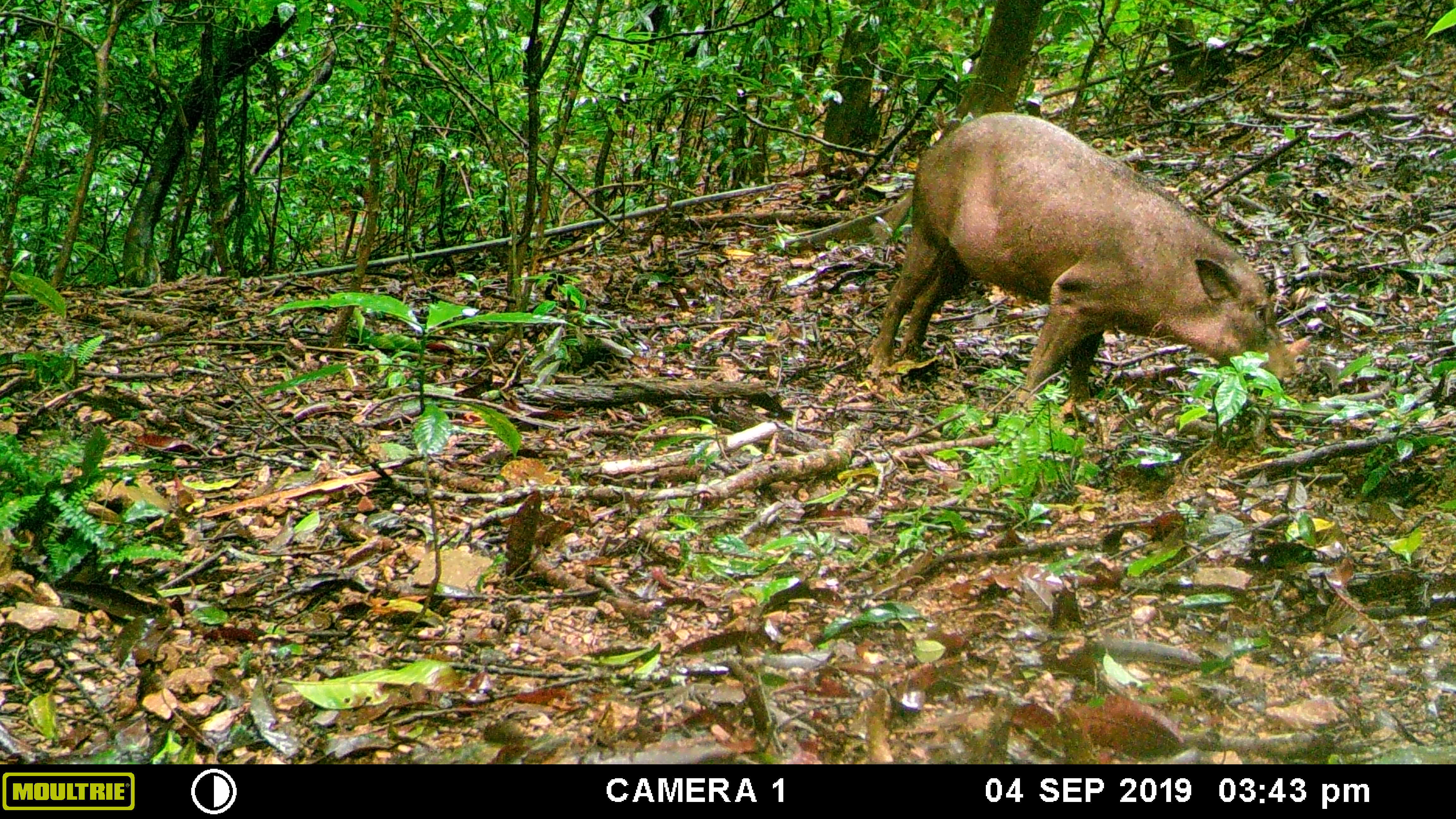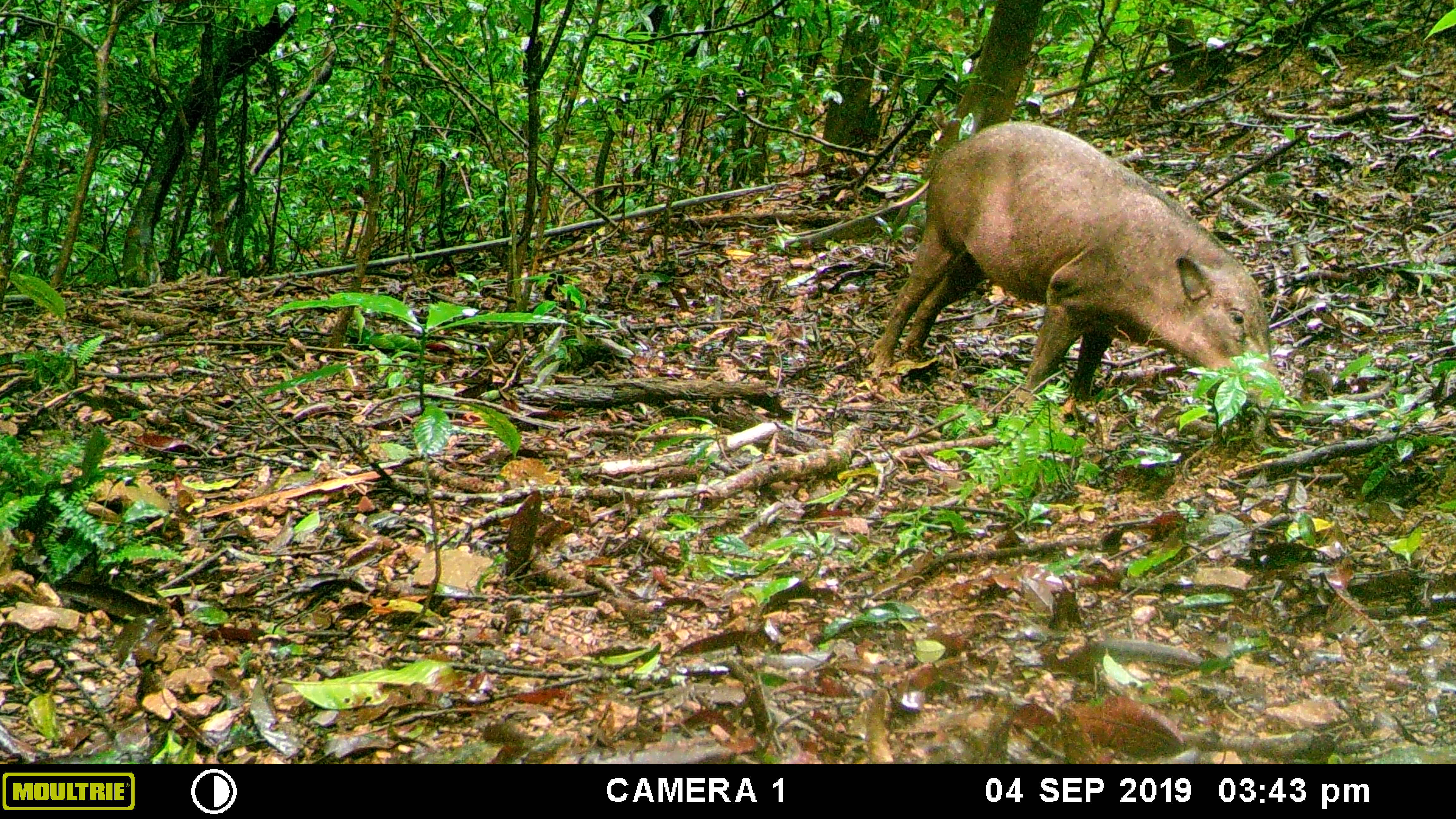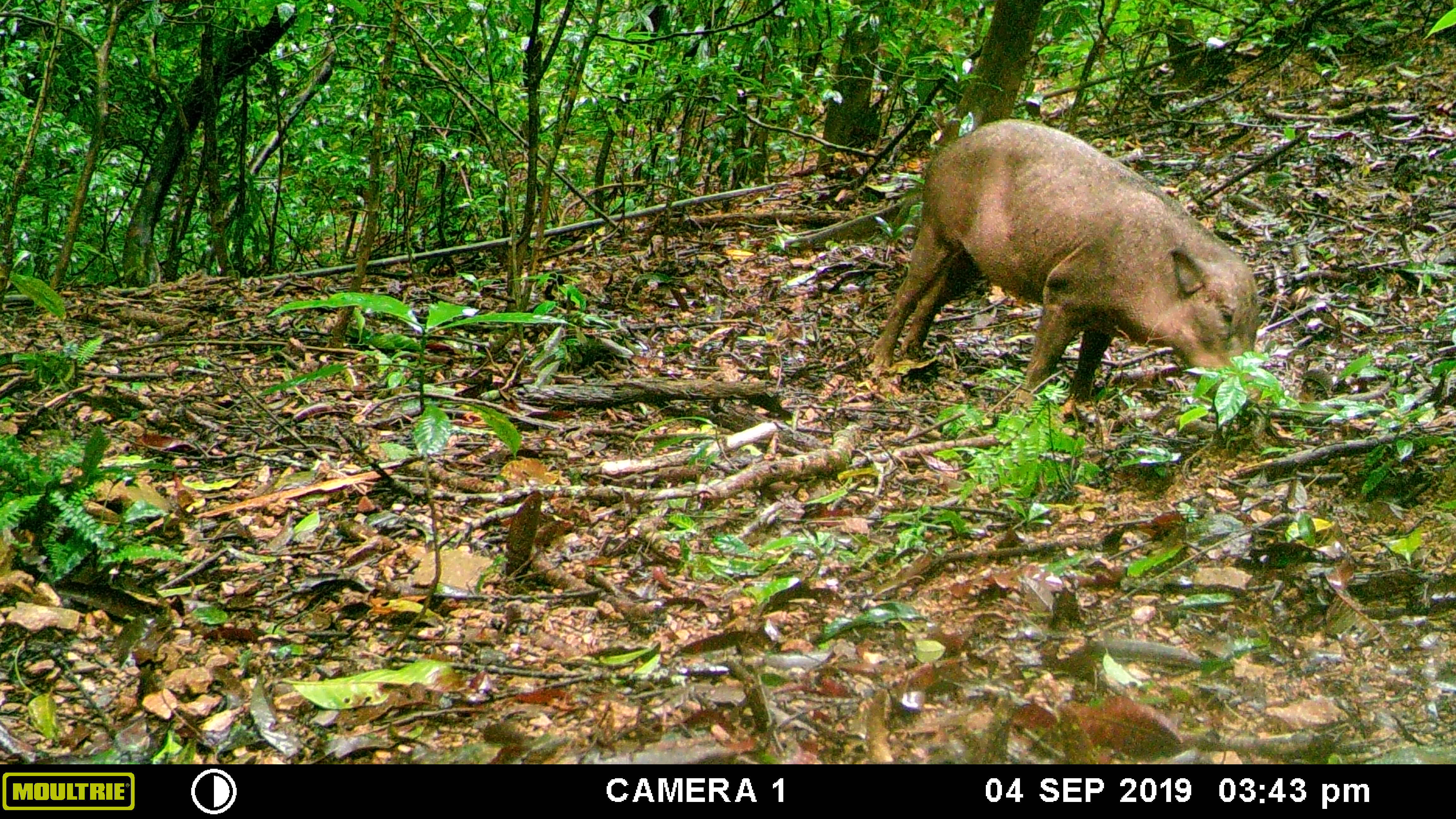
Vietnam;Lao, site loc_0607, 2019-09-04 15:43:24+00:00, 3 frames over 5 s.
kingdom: Animalia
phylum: Chordata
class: Mammalia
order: Artiodactyla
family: Suidae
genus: Sus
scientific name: Sus scrofa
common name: eurasian wild pig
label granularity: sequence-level